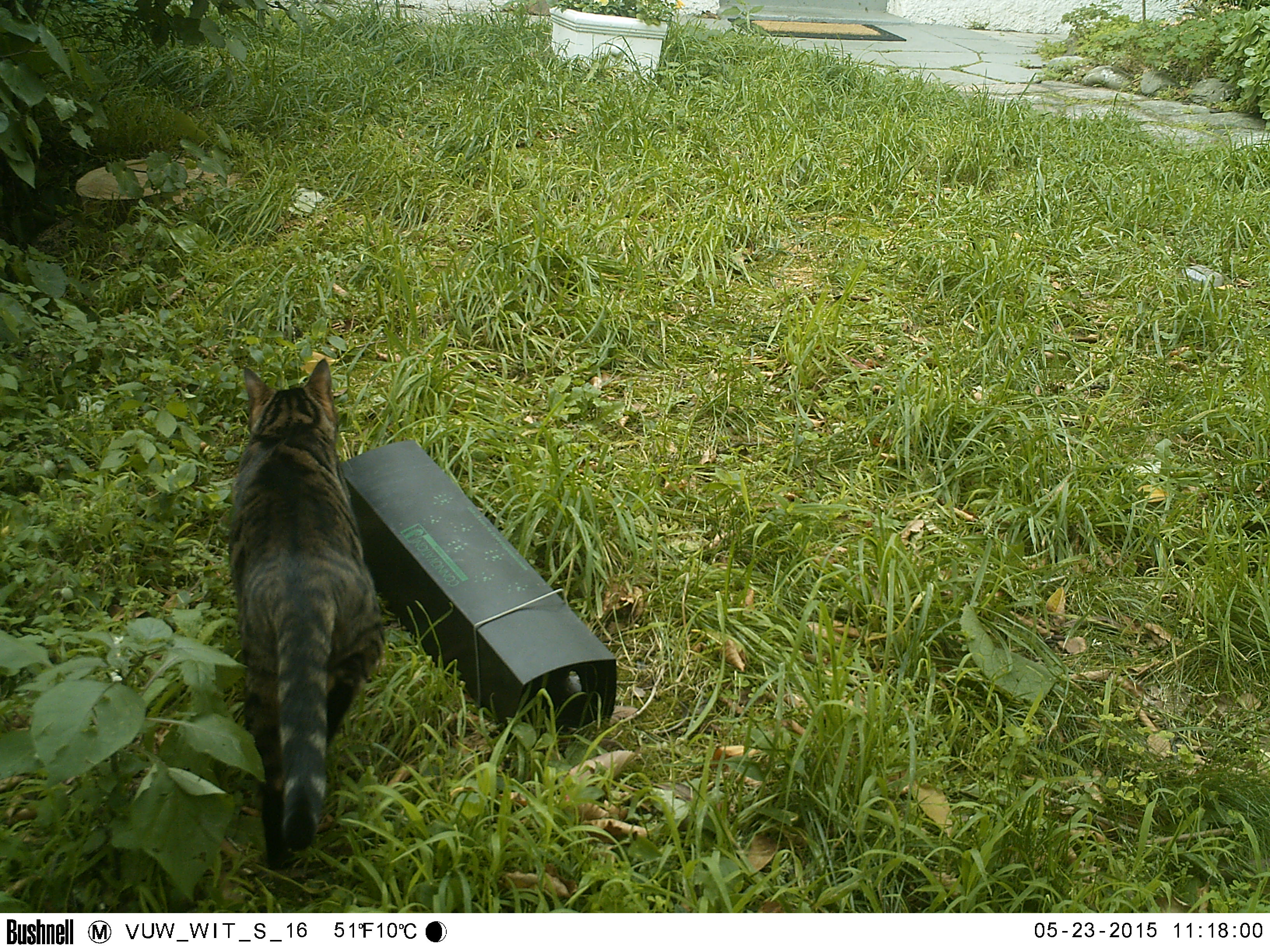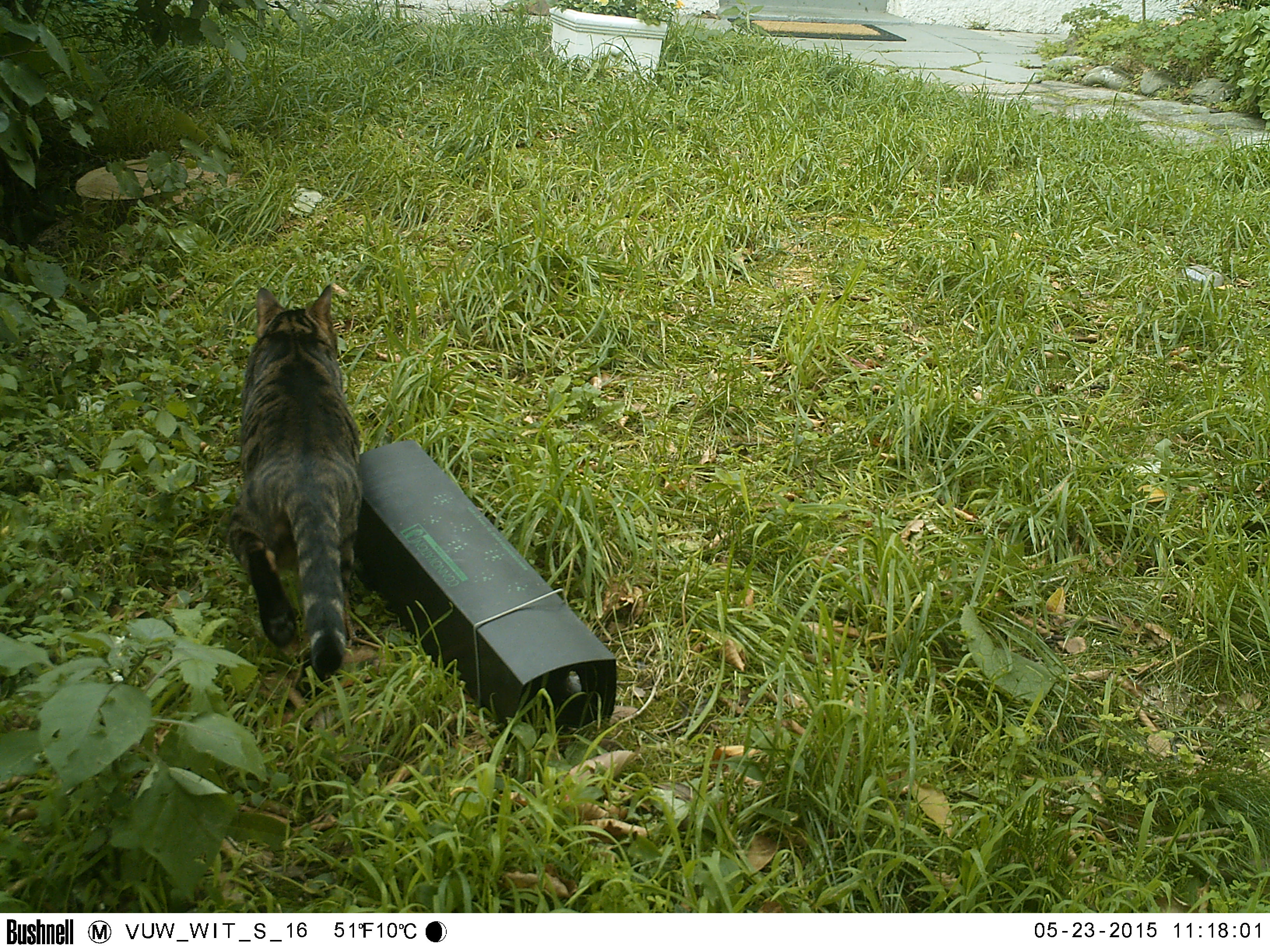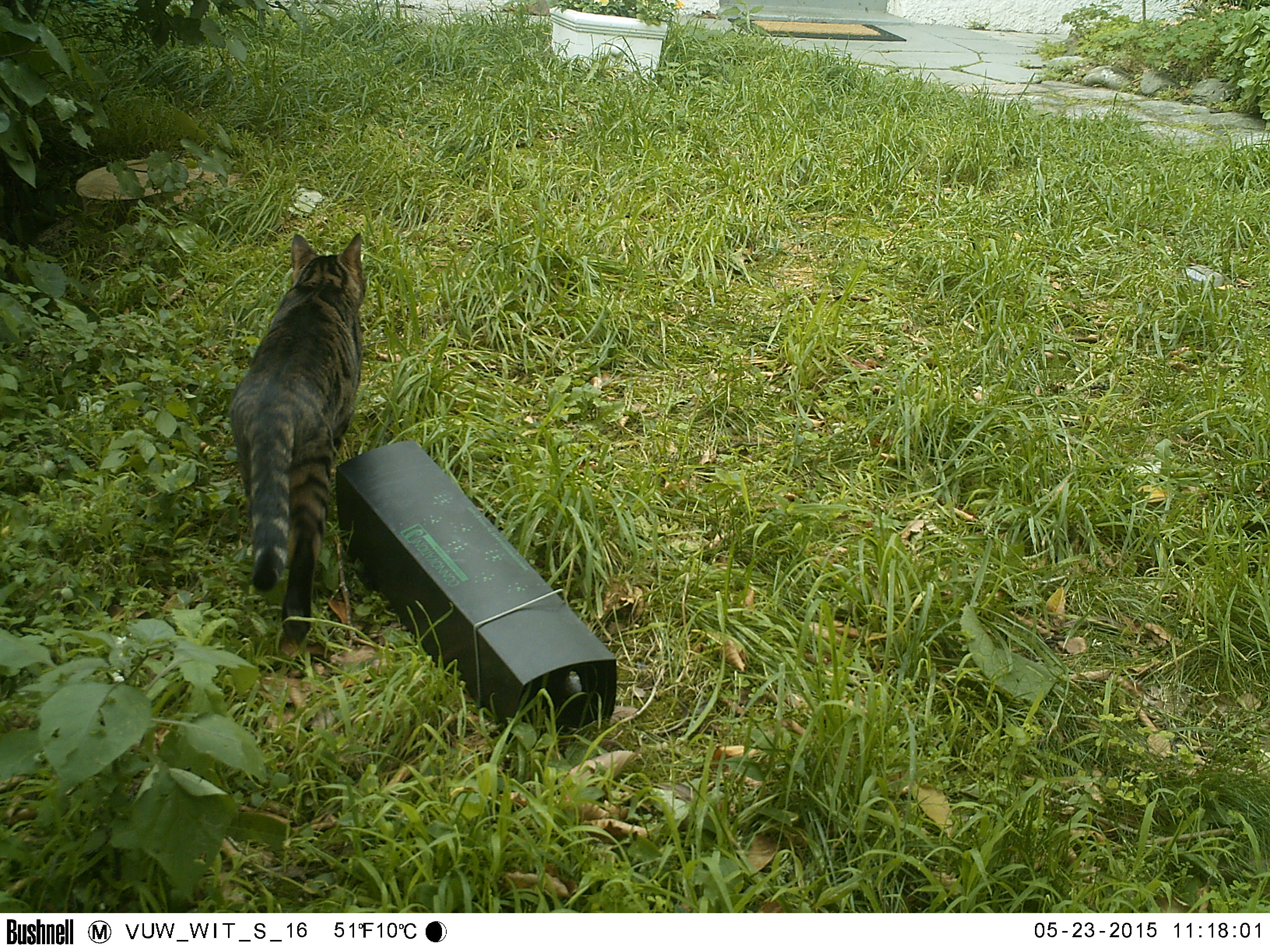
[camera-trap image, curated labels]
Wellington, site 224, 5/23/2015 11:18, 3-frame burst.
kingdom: Animalia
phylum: Chordata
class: Mammalia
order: Carnivora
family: Felidae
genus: Felis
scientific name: Felis catus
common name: cat